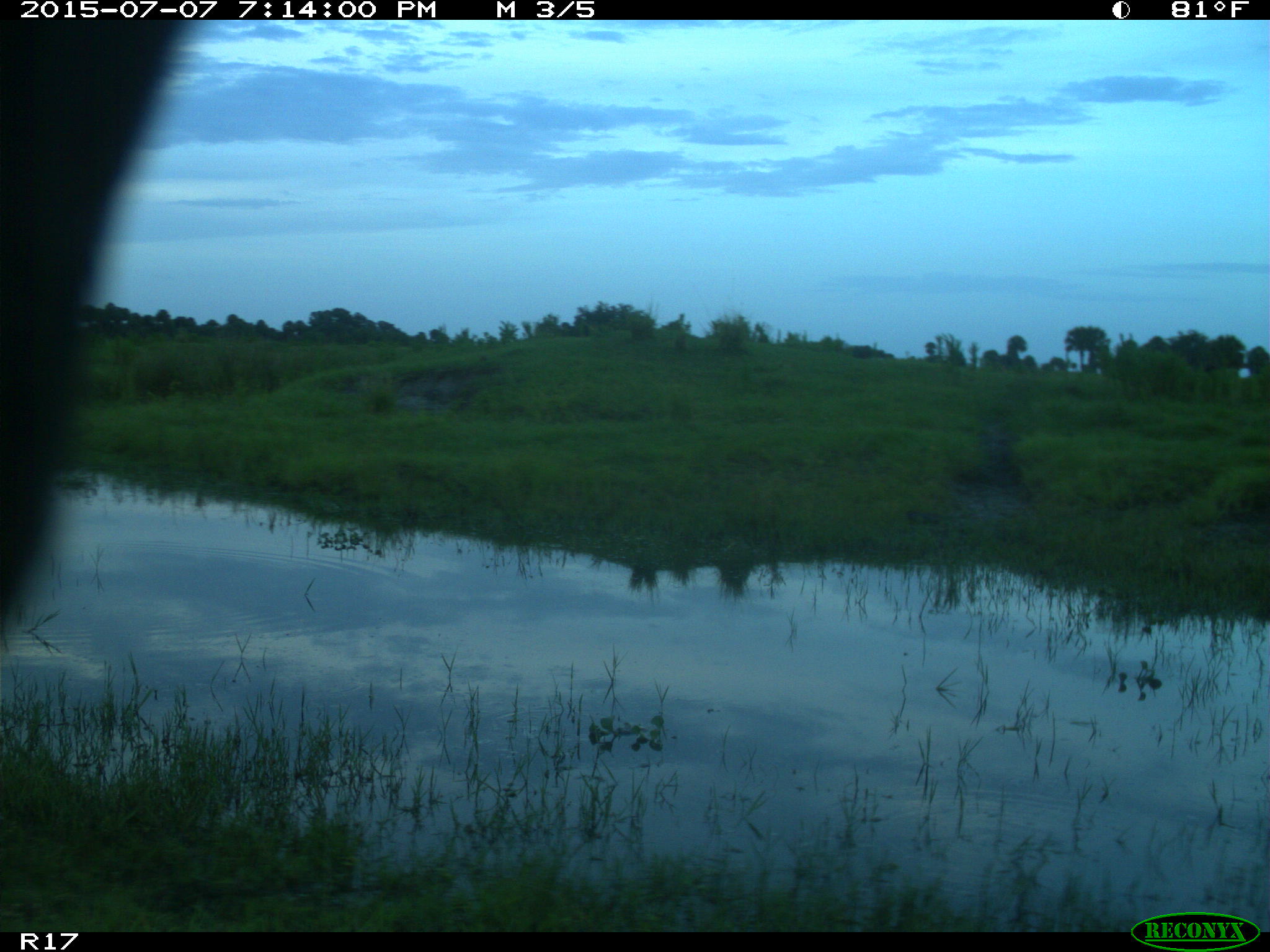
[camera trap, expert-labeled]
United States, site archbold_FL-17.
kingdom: Animalia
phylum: Chordata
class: Mammalia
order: Artiodactyla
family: Bovidae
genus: Bos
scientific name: Bos taurus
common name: domestic cow